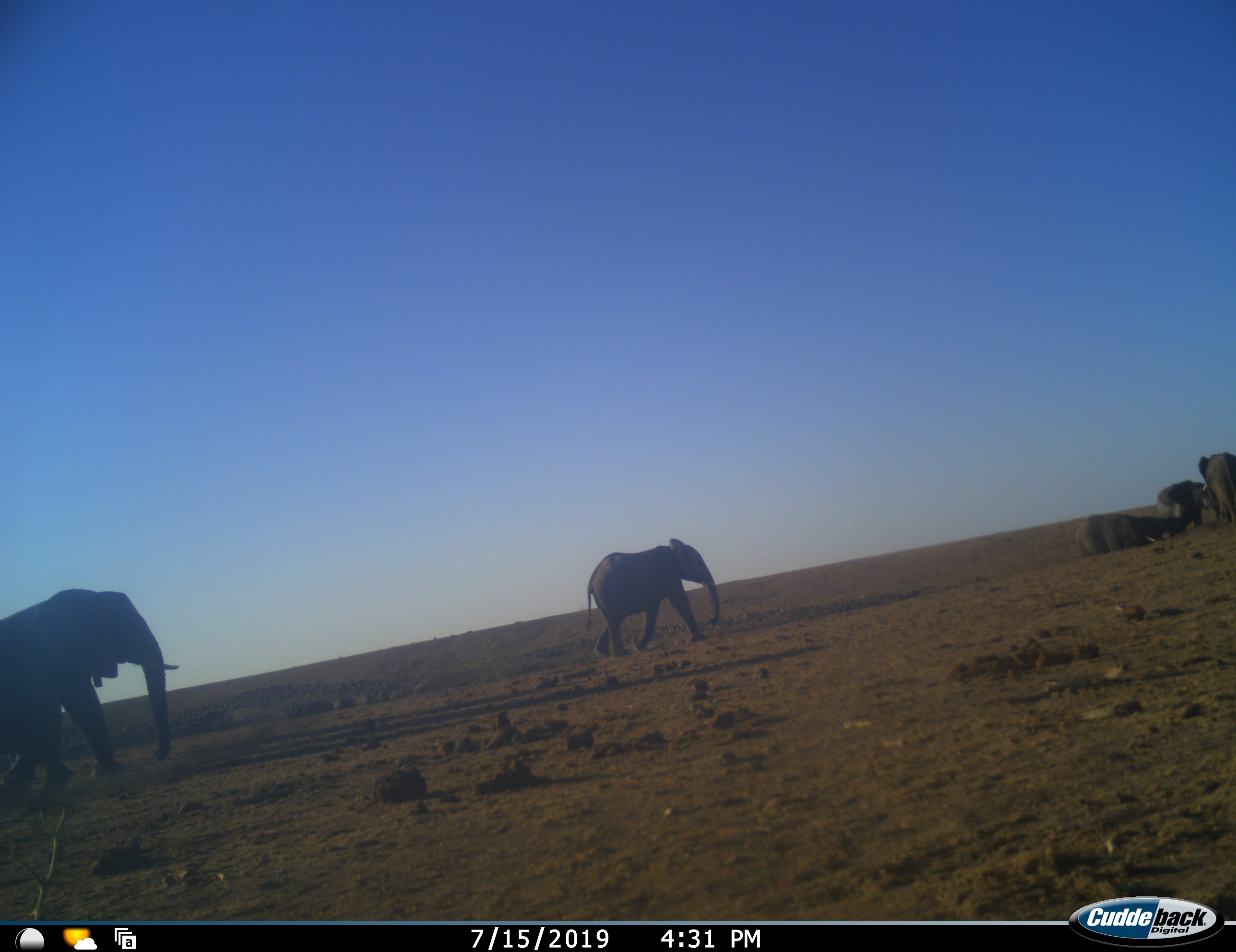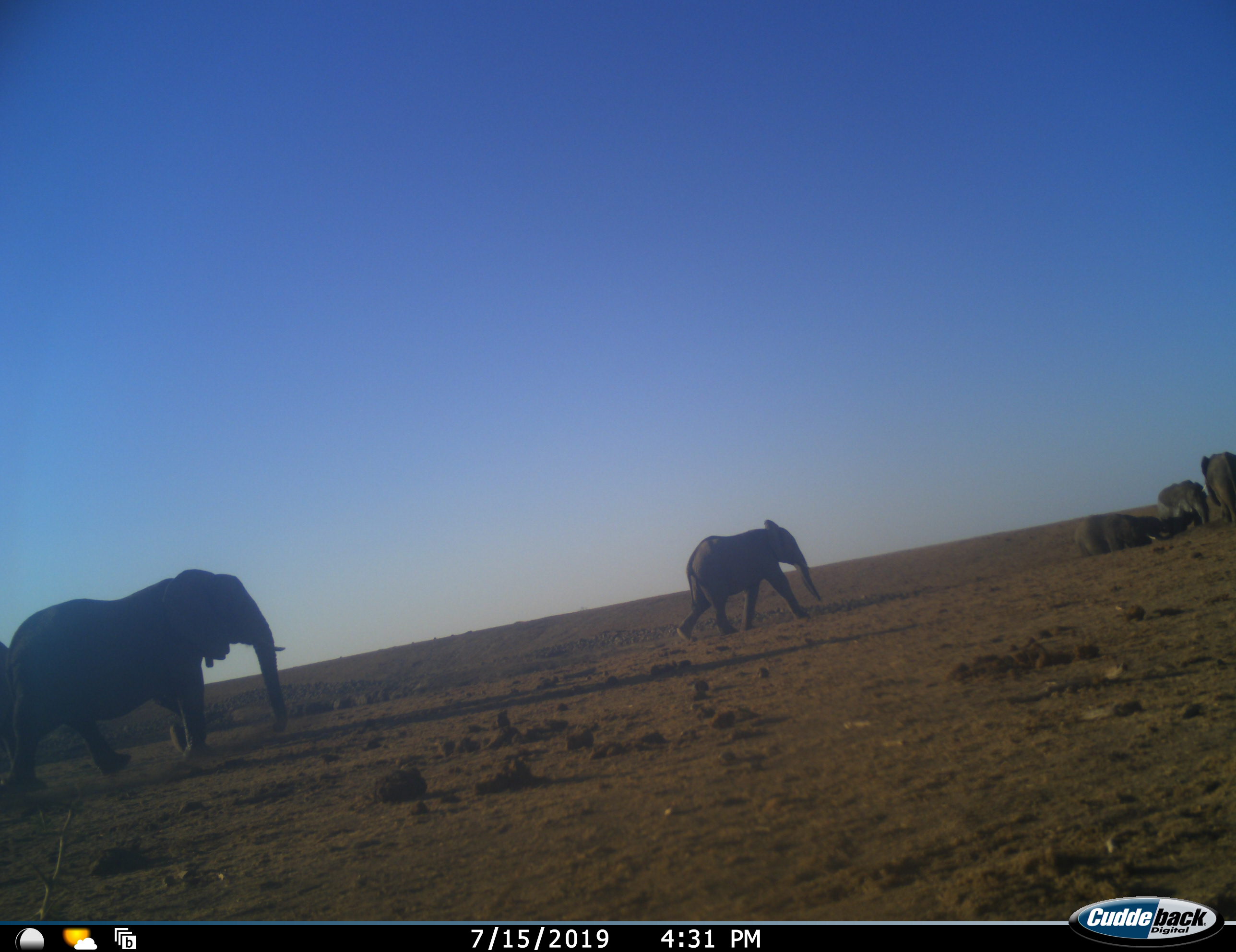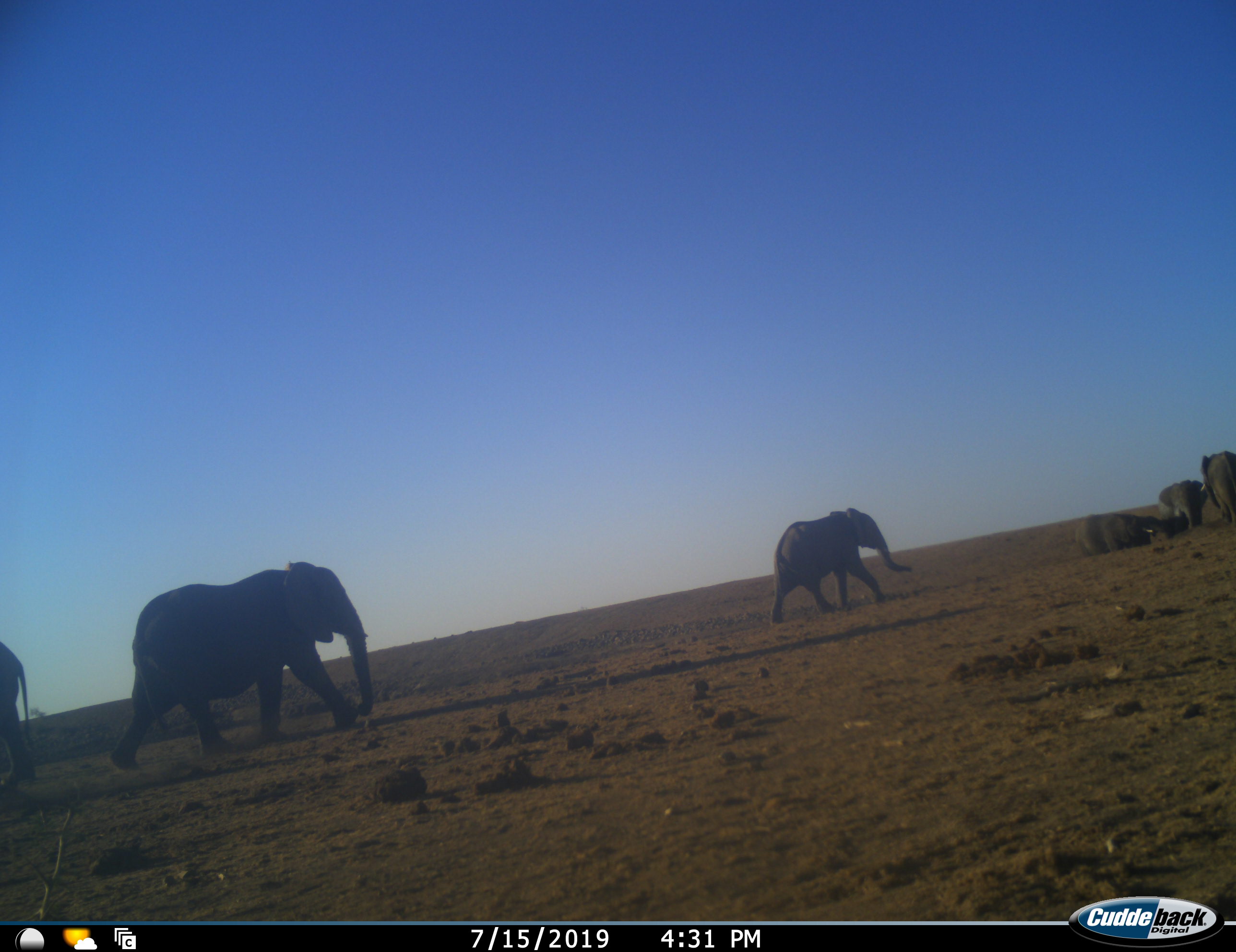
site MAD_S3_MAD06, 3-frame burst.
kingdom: Animalia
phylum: Chordata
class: Mammalia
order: Proboscidea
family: Elephantidae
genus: Loxodonta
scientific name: Loxodonta africana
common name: african bush elephant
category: elephant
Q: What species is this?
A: Elephant (african bush elephant) (Loxodonta africana).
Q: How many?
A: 6.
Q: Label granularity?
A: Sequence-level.